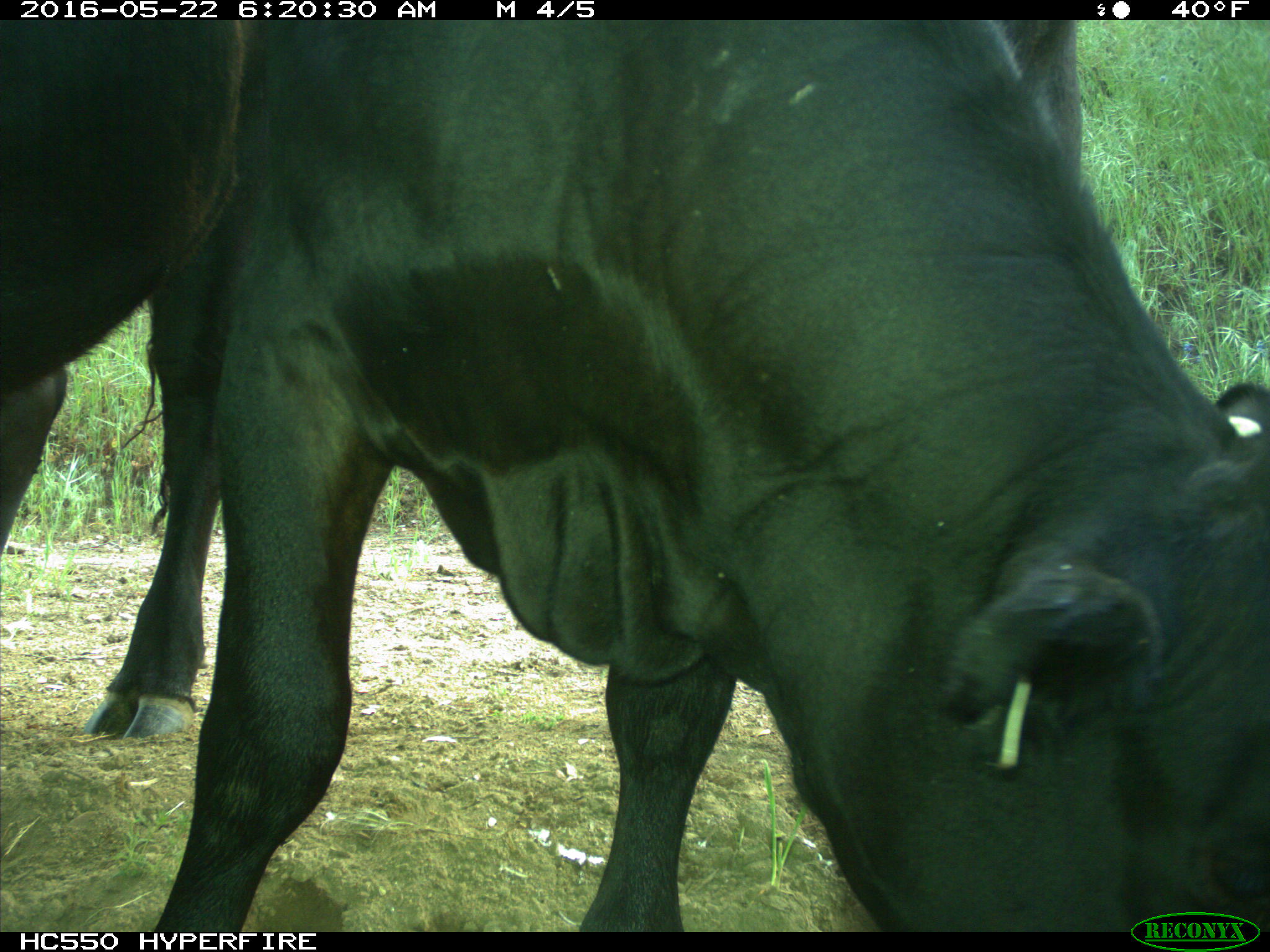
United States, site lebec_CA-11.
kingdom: Animalia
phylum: Chordata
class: Mammalia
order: Artiodactyla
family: Bovidae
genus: Bos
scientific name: Bos taurus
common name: domestic cow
Bos taurus (domestic cow).